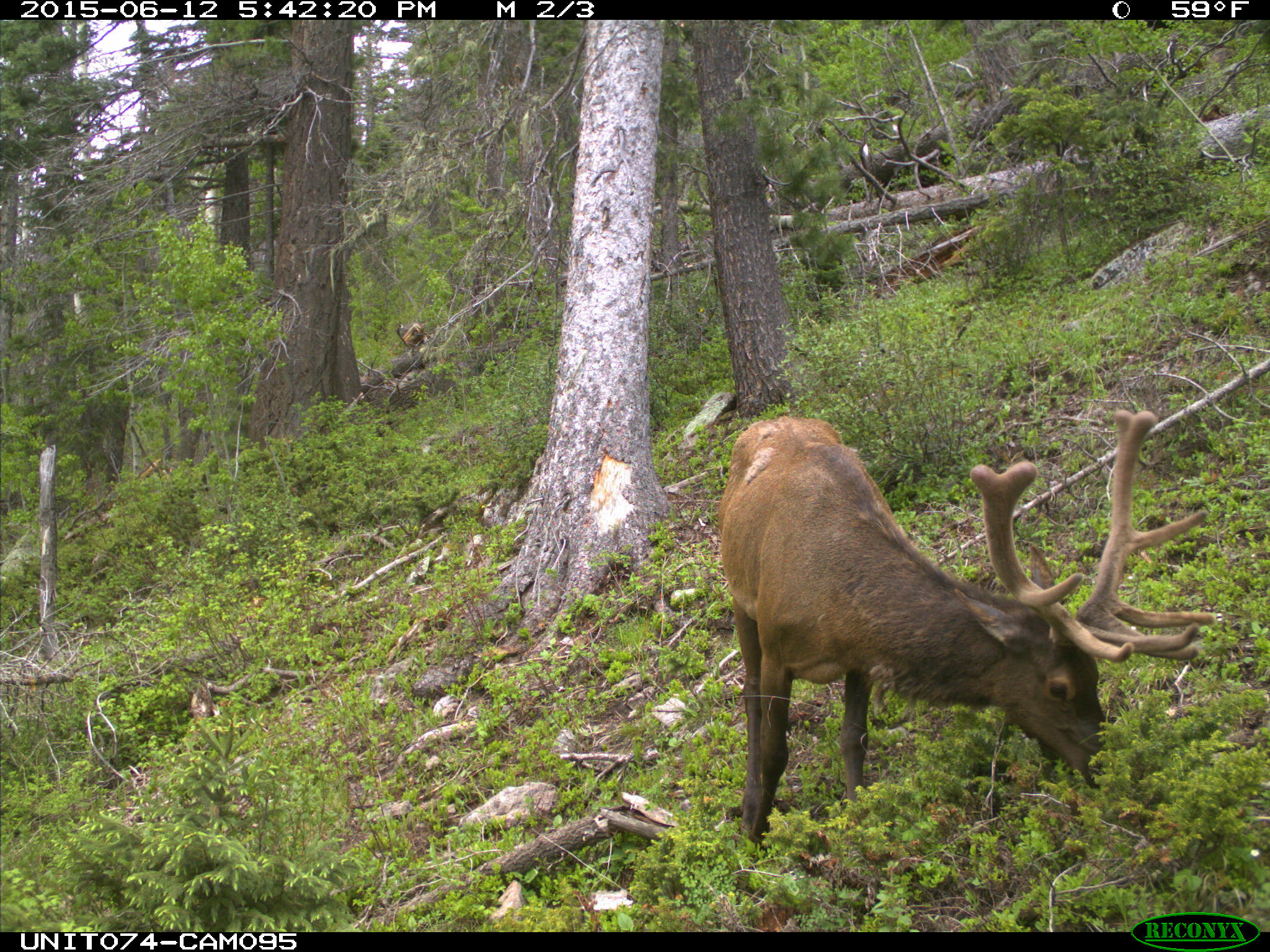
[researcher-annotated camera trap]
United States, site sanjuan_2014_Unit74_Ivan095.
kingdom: Animalia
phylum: Chordata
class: Mammalia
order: Artiodactyla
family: Cervidae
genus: Cervus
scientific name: Cervus elaphus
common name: red deer